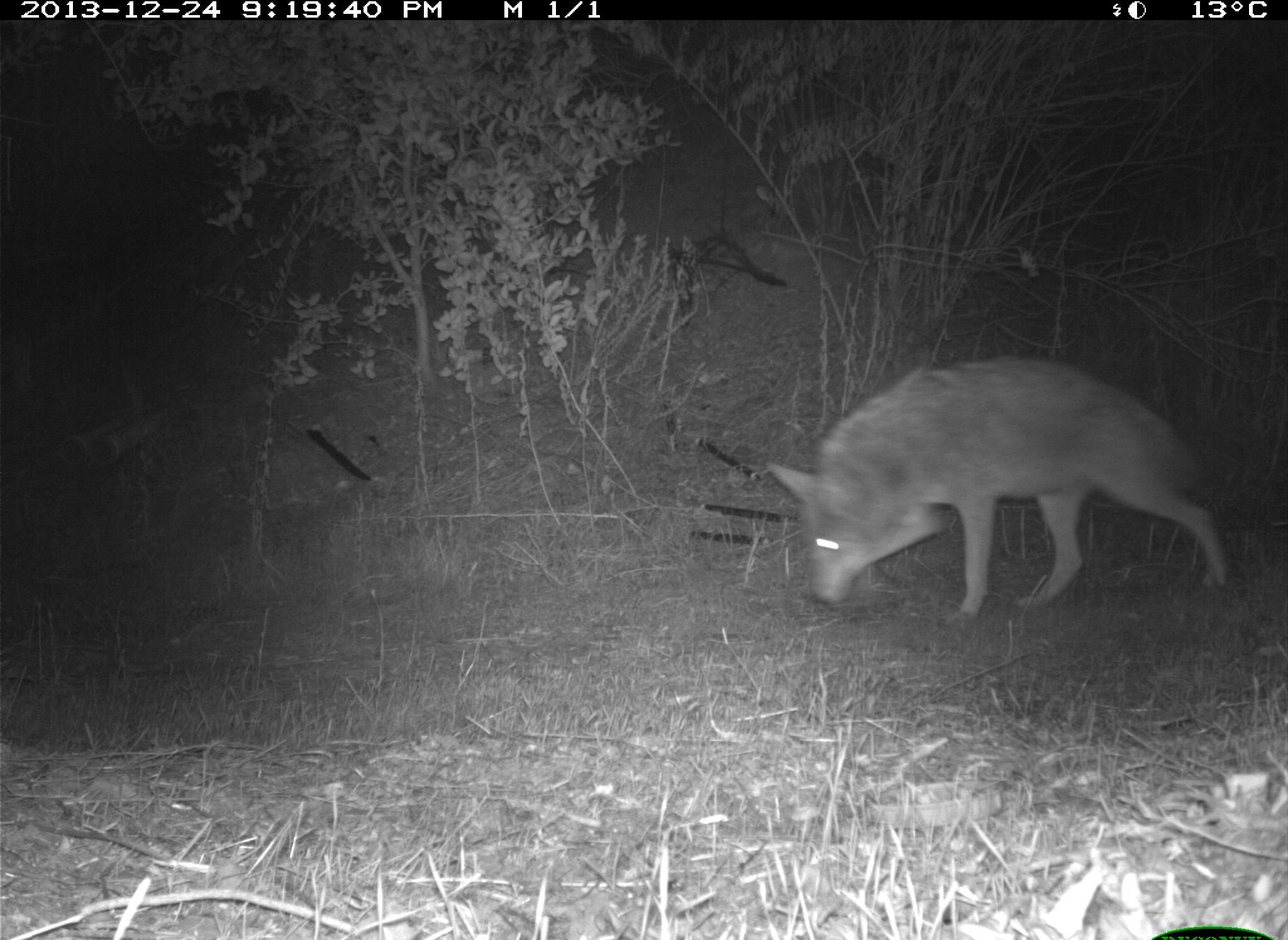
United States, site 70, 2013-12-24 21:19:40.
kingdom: Animalia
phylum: Chordata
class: Mammalia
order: Carnivora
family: Canidae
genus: Canis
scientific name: Canis latrans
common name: coyote